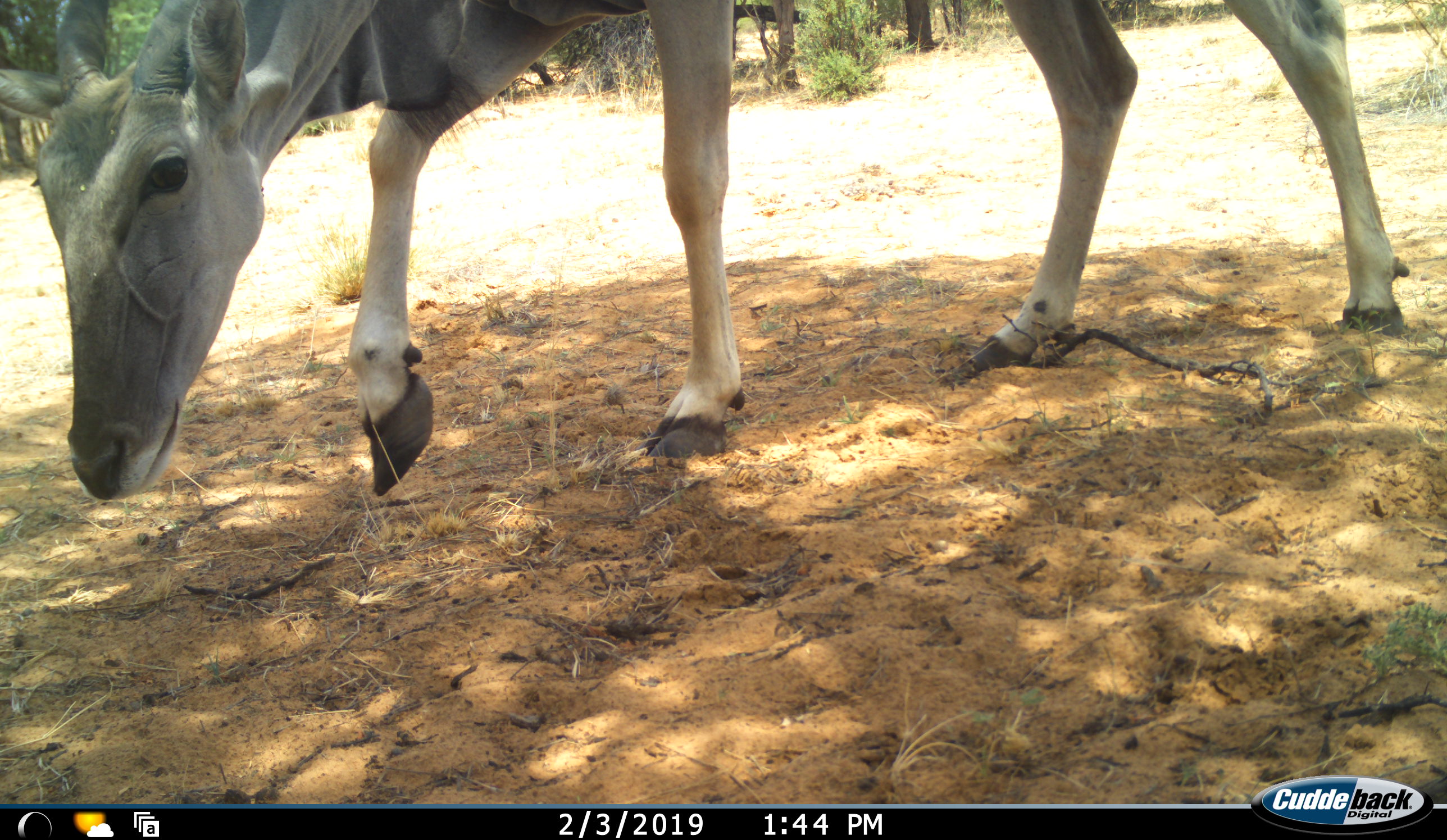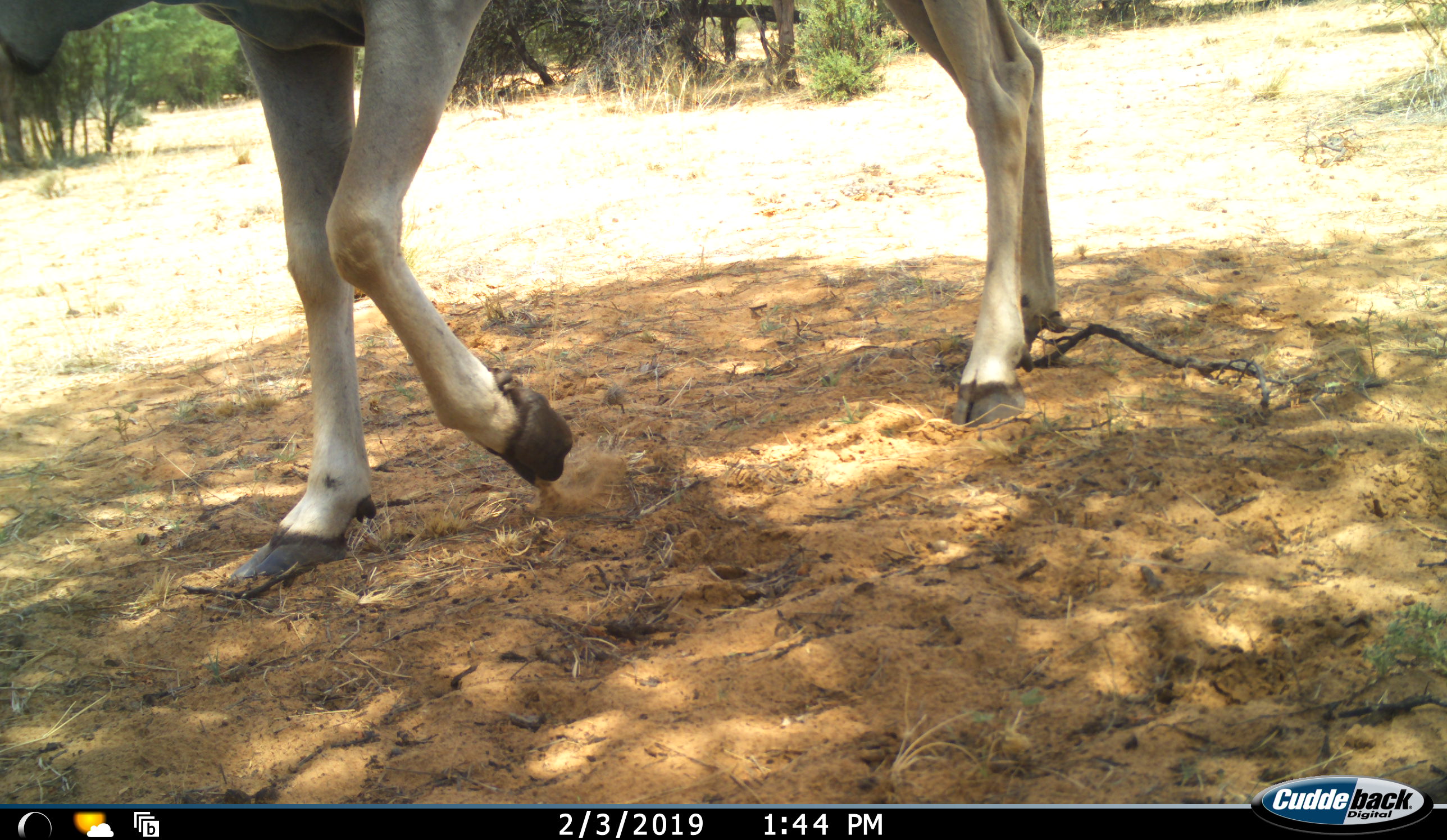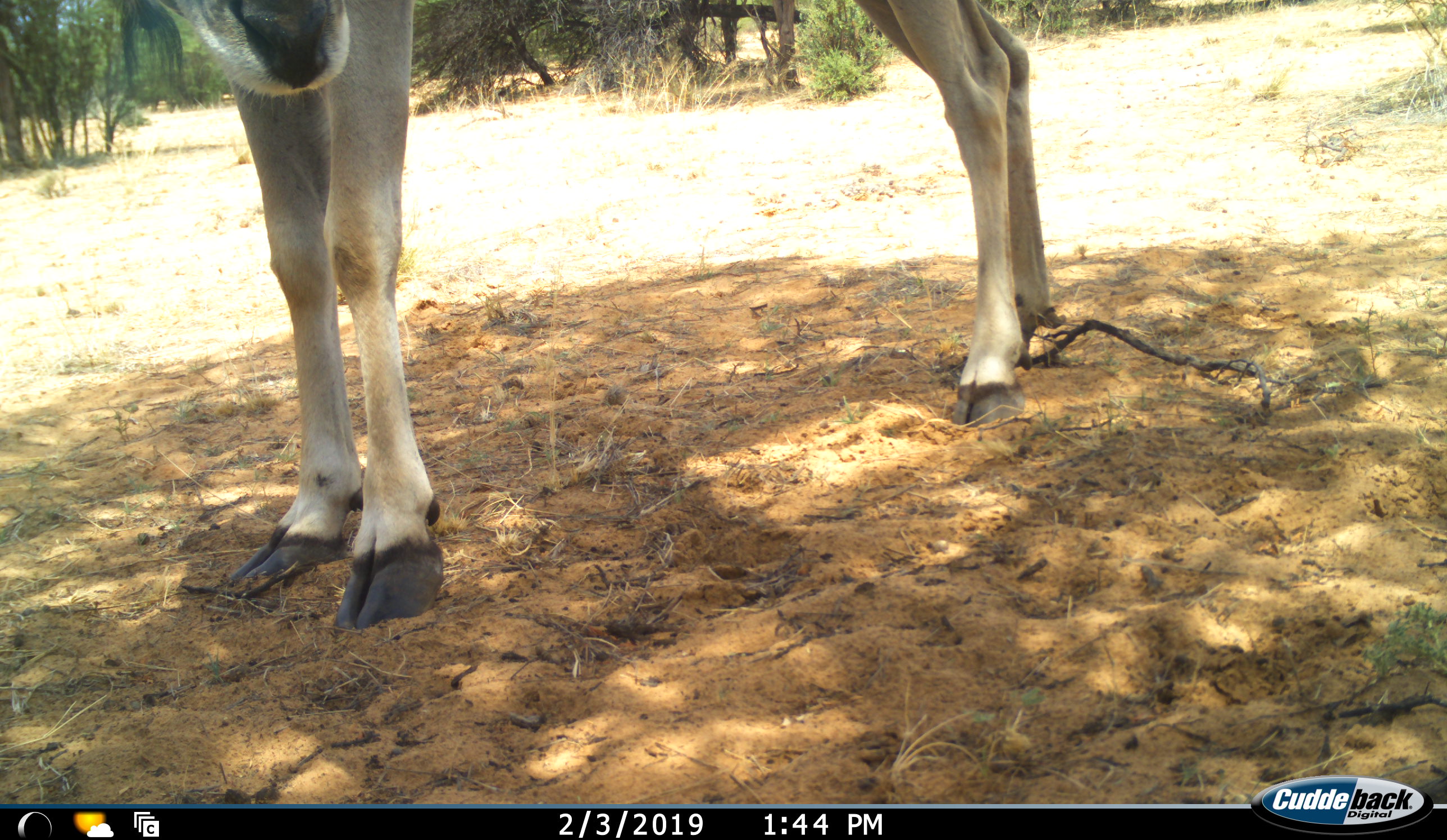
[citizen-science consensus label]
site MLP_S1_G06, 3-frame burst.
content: unidentified animal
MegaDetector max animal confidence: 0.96